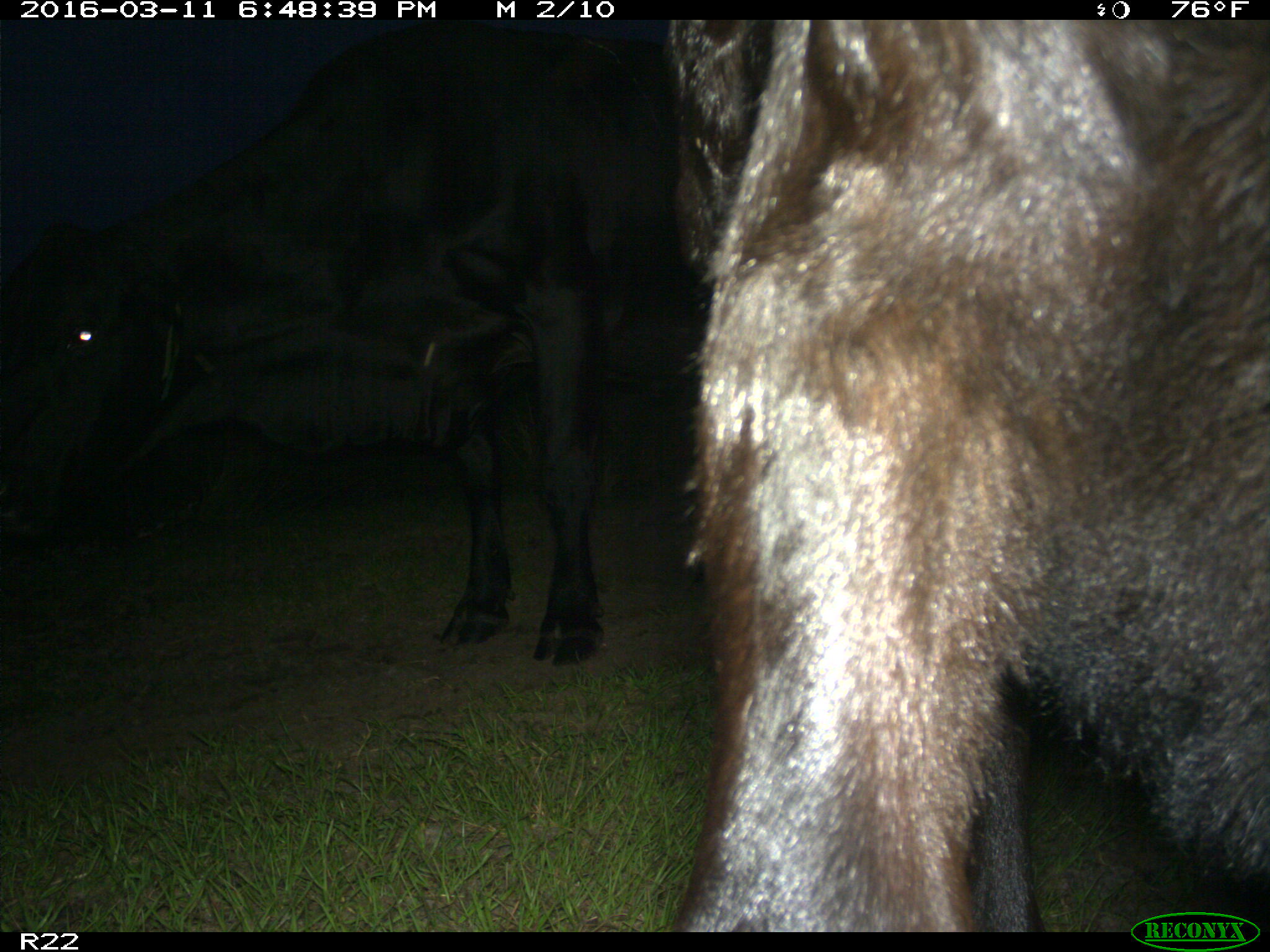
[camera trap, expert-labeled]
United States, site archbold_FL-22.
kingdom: Animalia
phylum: Chordata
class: Mammalia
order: Artiodactyla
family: Bovidae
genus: Bos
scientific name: Bos taurus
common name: domestic cow